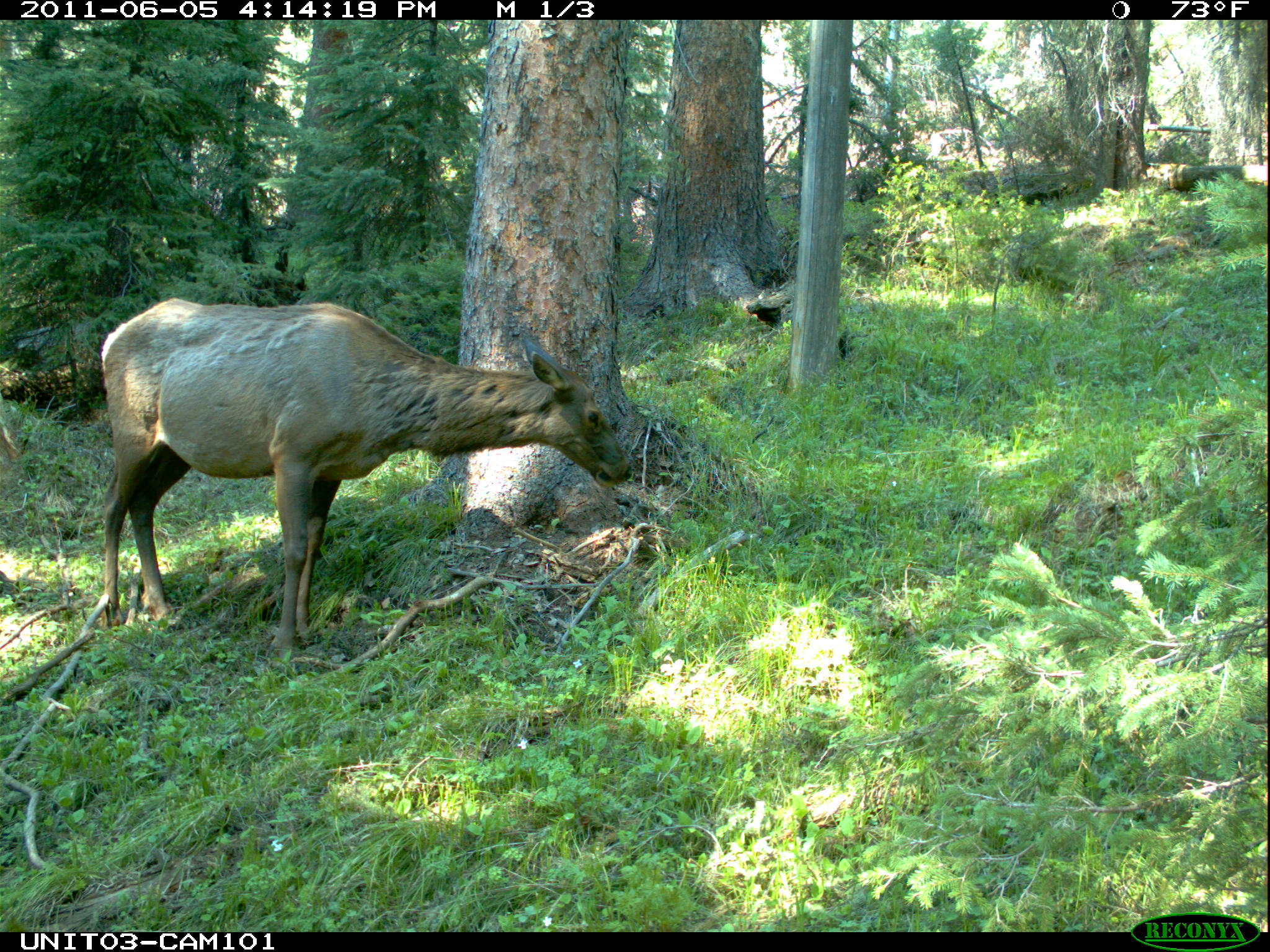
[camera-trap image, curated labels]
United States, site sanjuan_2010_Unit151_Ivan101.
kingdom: Animalia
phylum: Chordata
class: Mammalia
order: Artiodactyla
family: Cervidae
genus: Cervus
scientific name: Cervus elaphus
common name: red deer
Cervus elaphus (red deer).